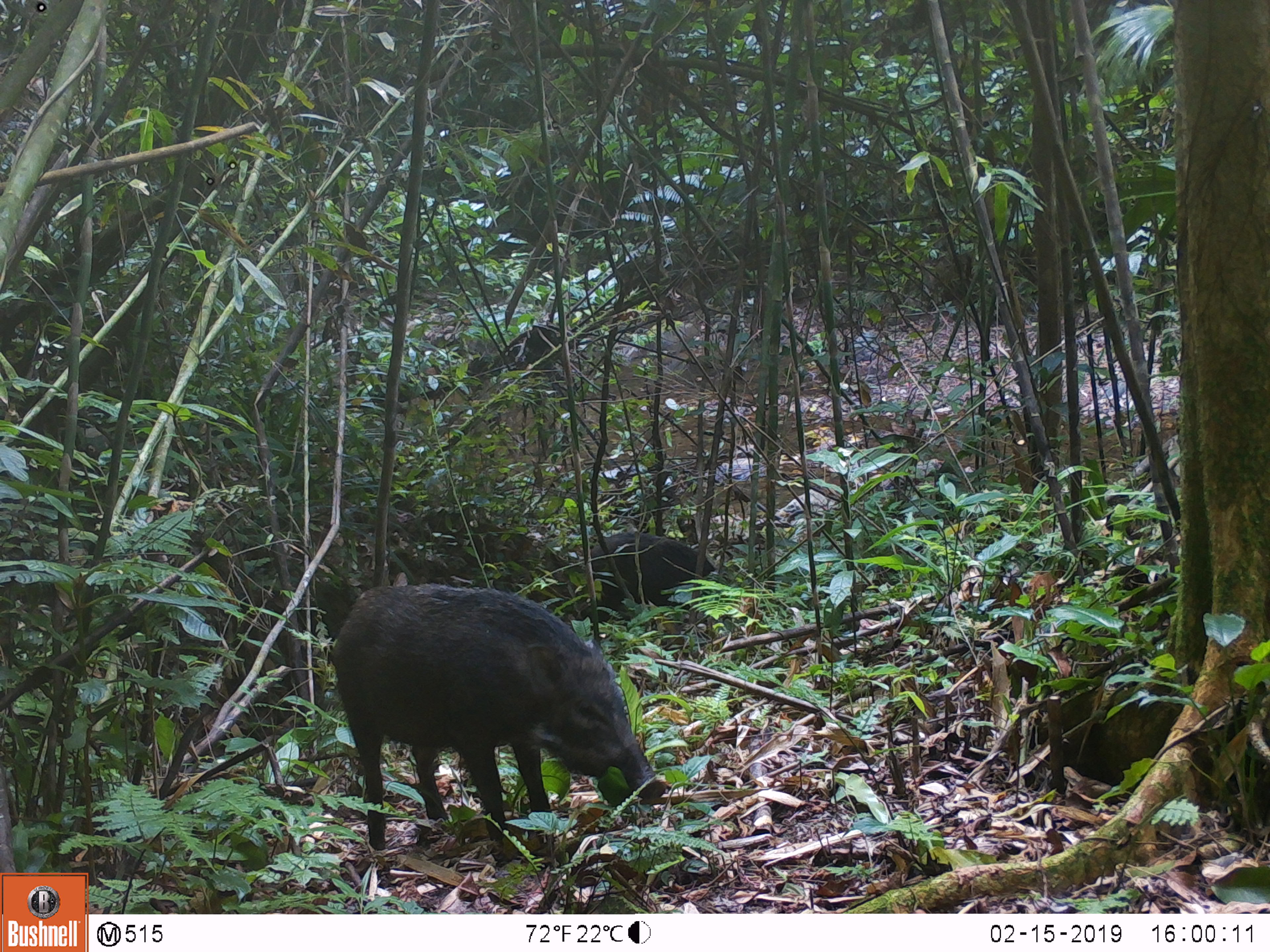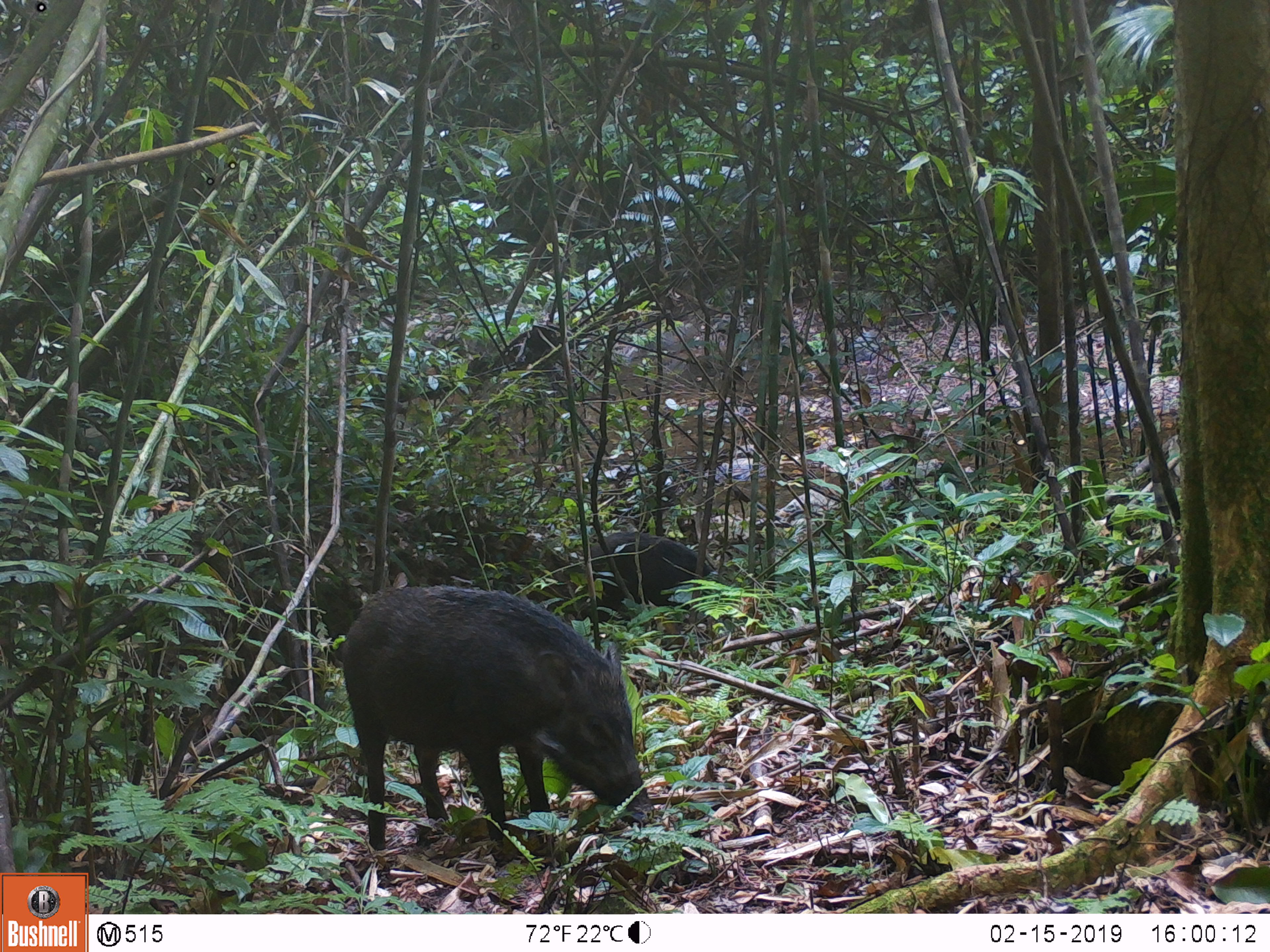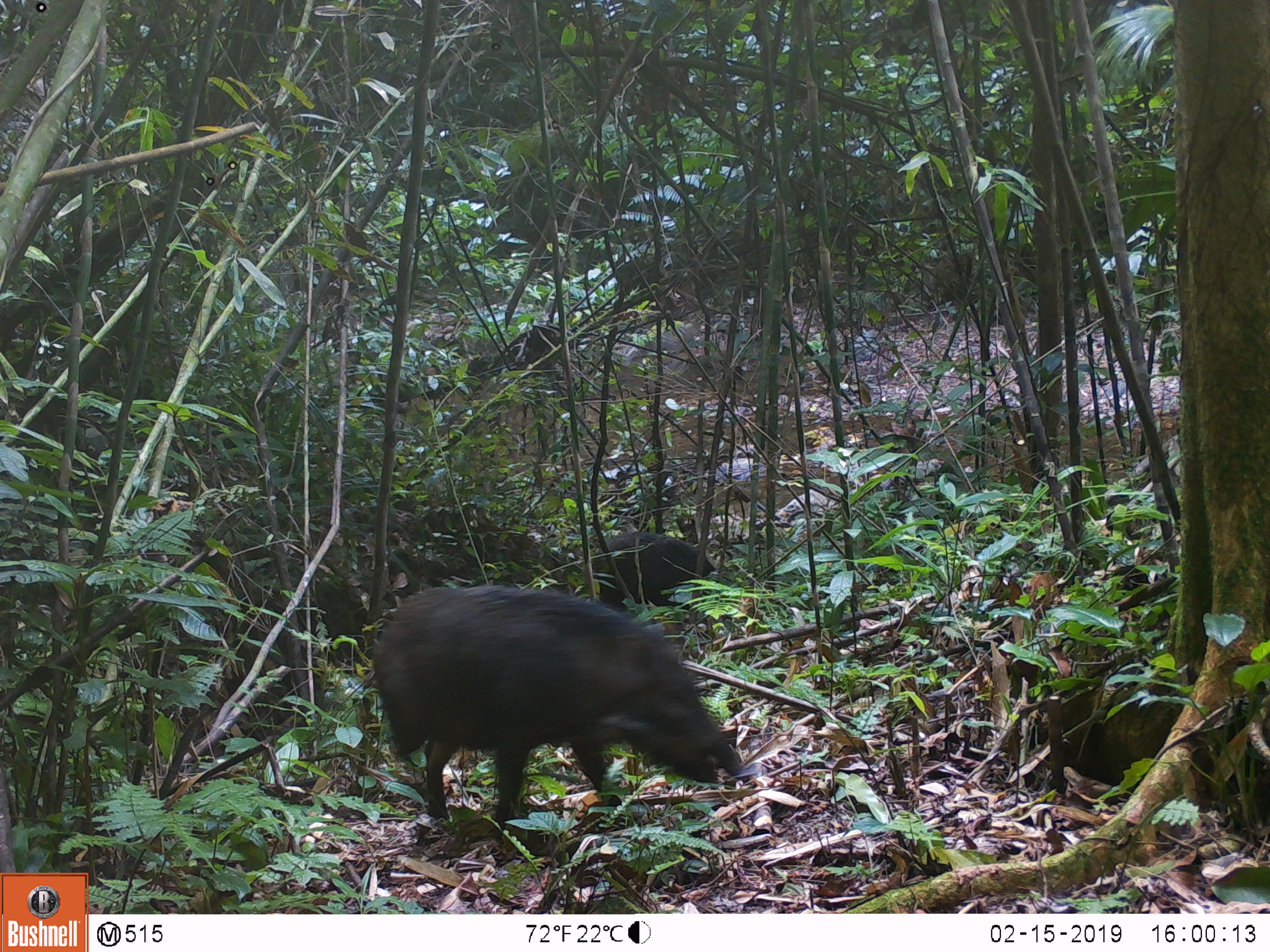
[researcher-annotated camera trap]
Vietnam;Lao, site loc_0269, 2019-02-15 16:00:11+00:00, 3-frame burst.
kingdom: Animalia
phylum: Chordata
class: Mammalia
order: Artiodactyla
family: Suidae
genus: Sus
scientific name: Sus scrofa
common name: eurasian wild pig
Eurasian wild pig (Sus scrofa). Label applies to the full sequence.